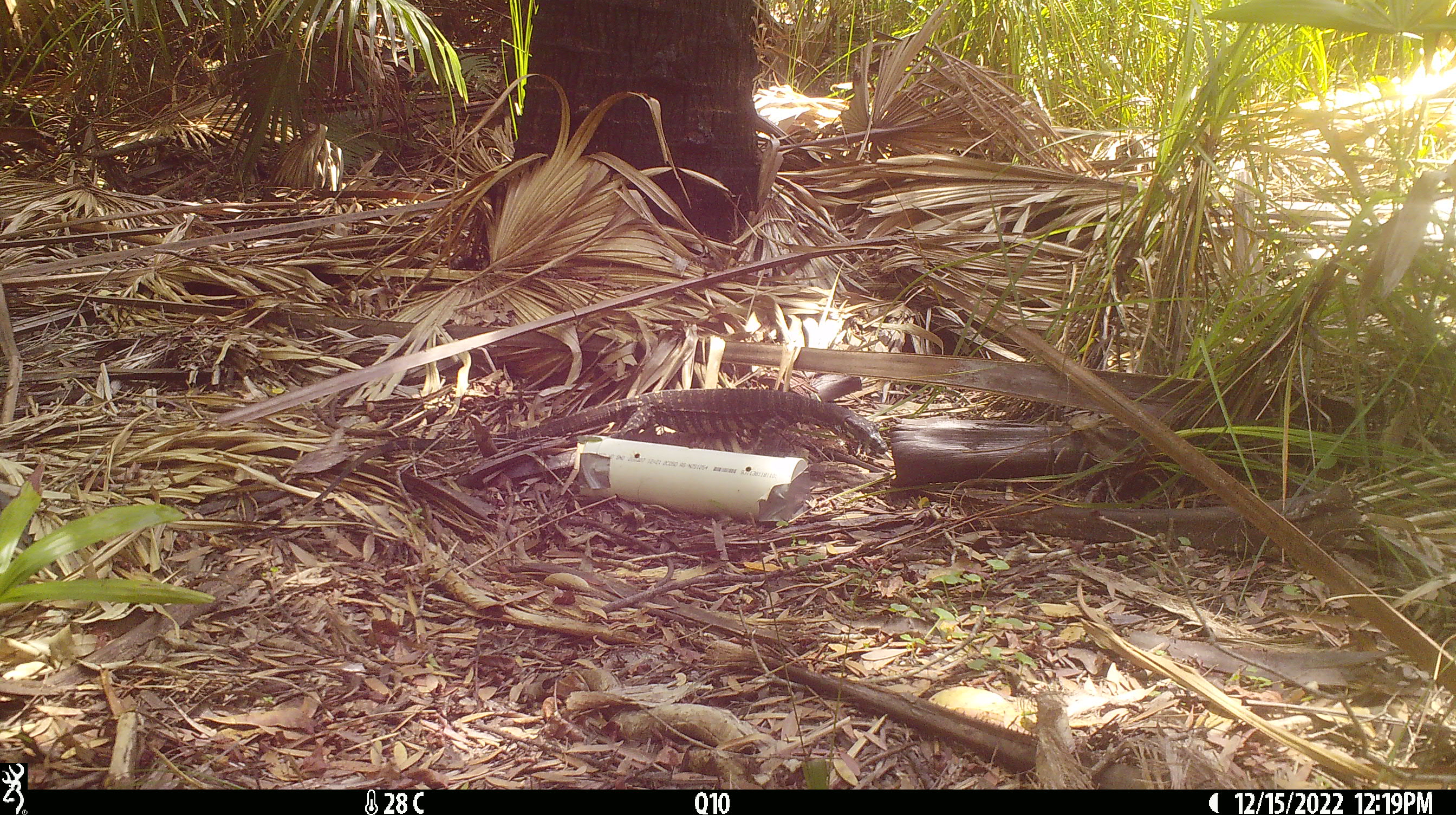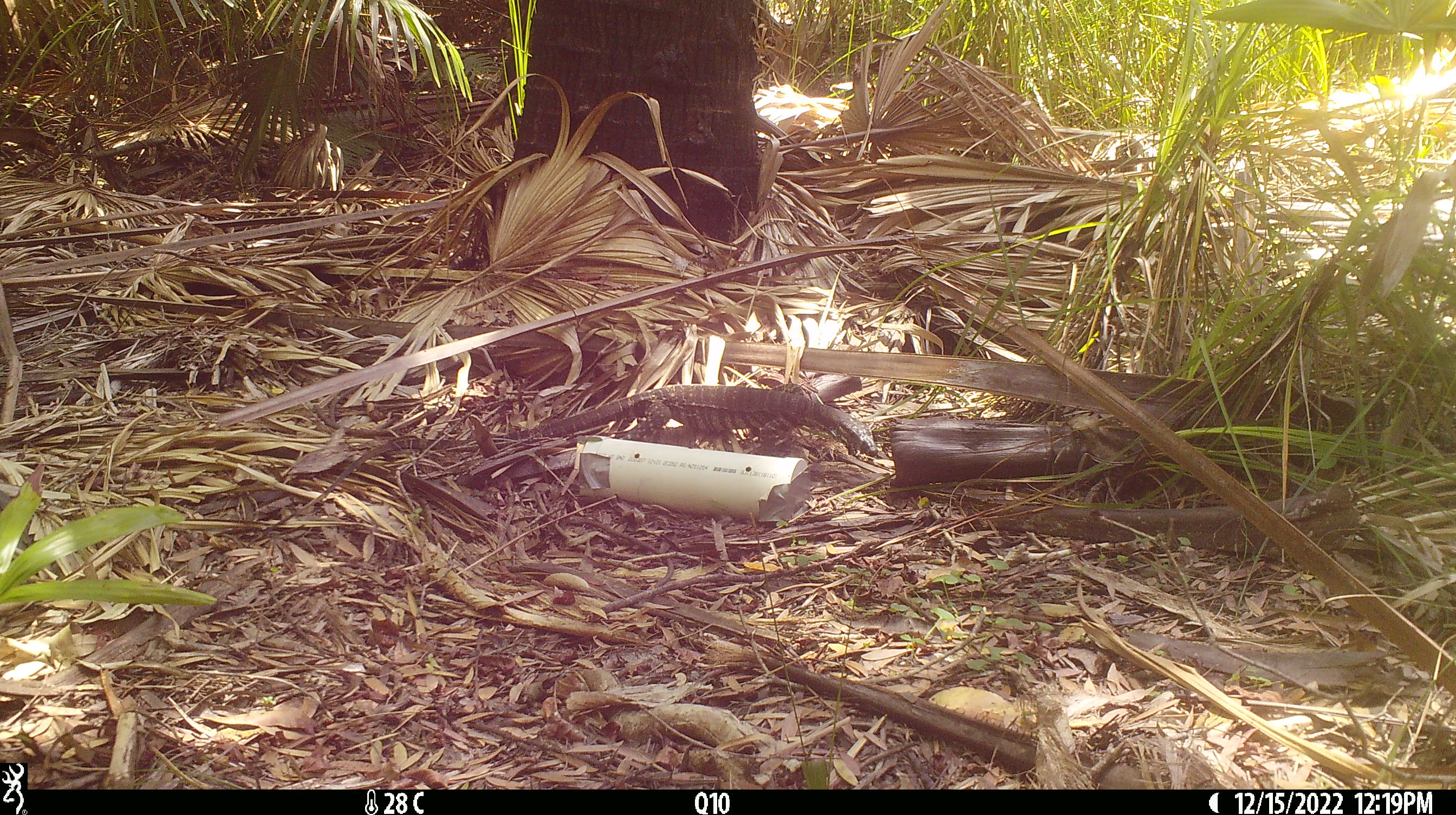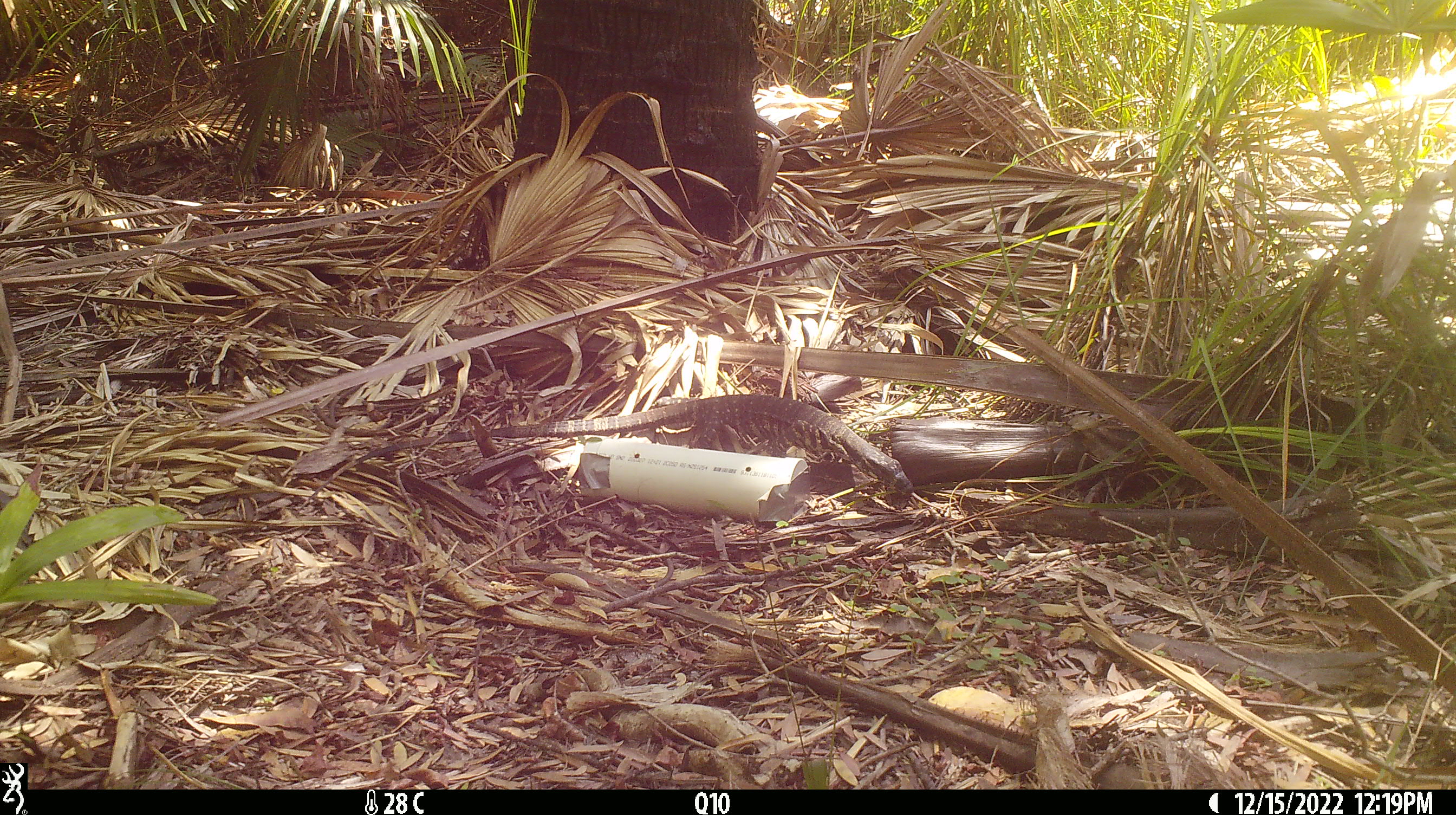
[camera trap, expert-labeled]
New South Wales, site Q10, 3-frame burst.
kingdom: Animalia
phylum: Chordata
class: Reptilia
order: Squamata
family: Varanidae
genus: Varanus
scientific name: Varanus varius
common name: lace monitor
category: goanna